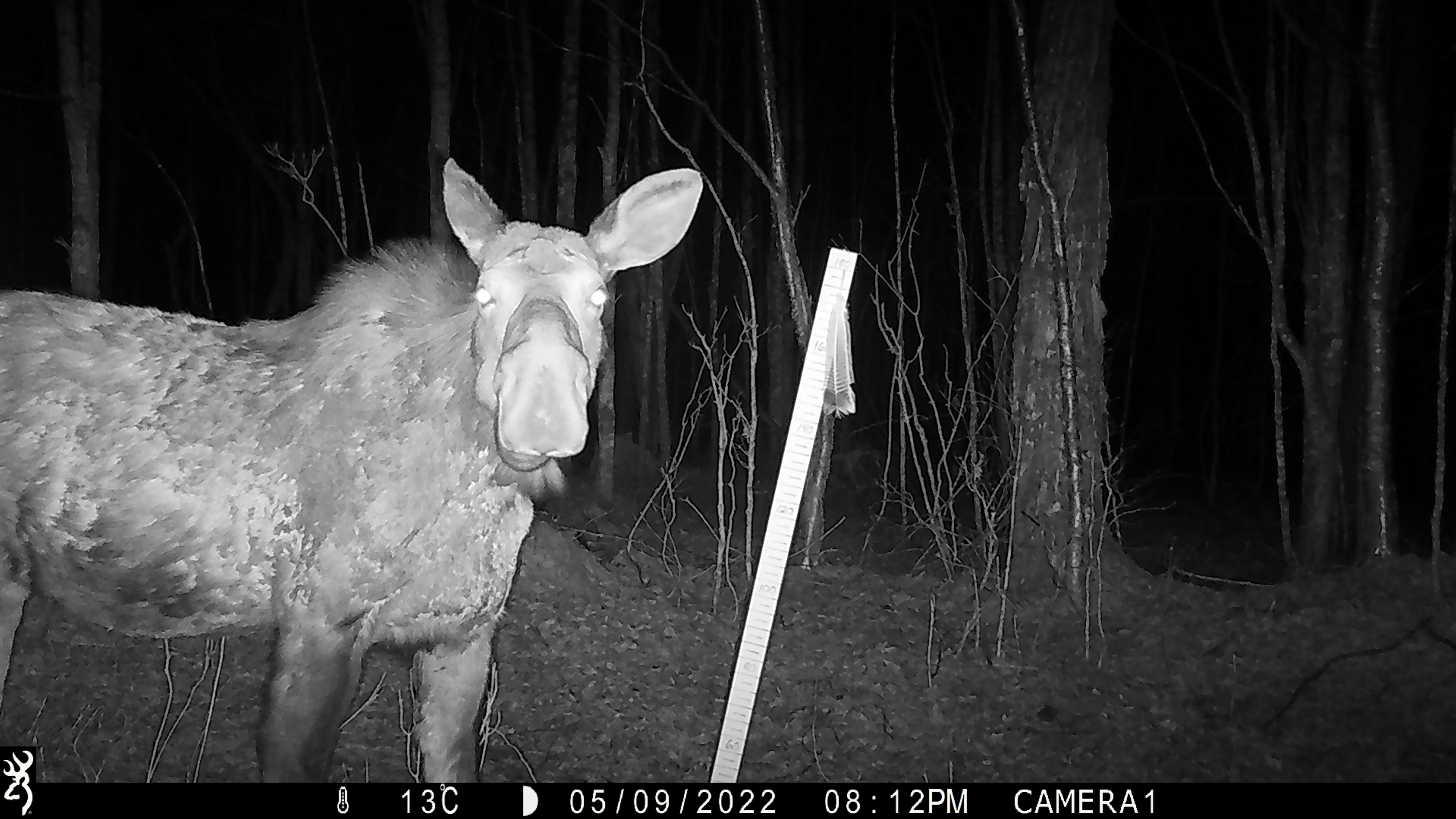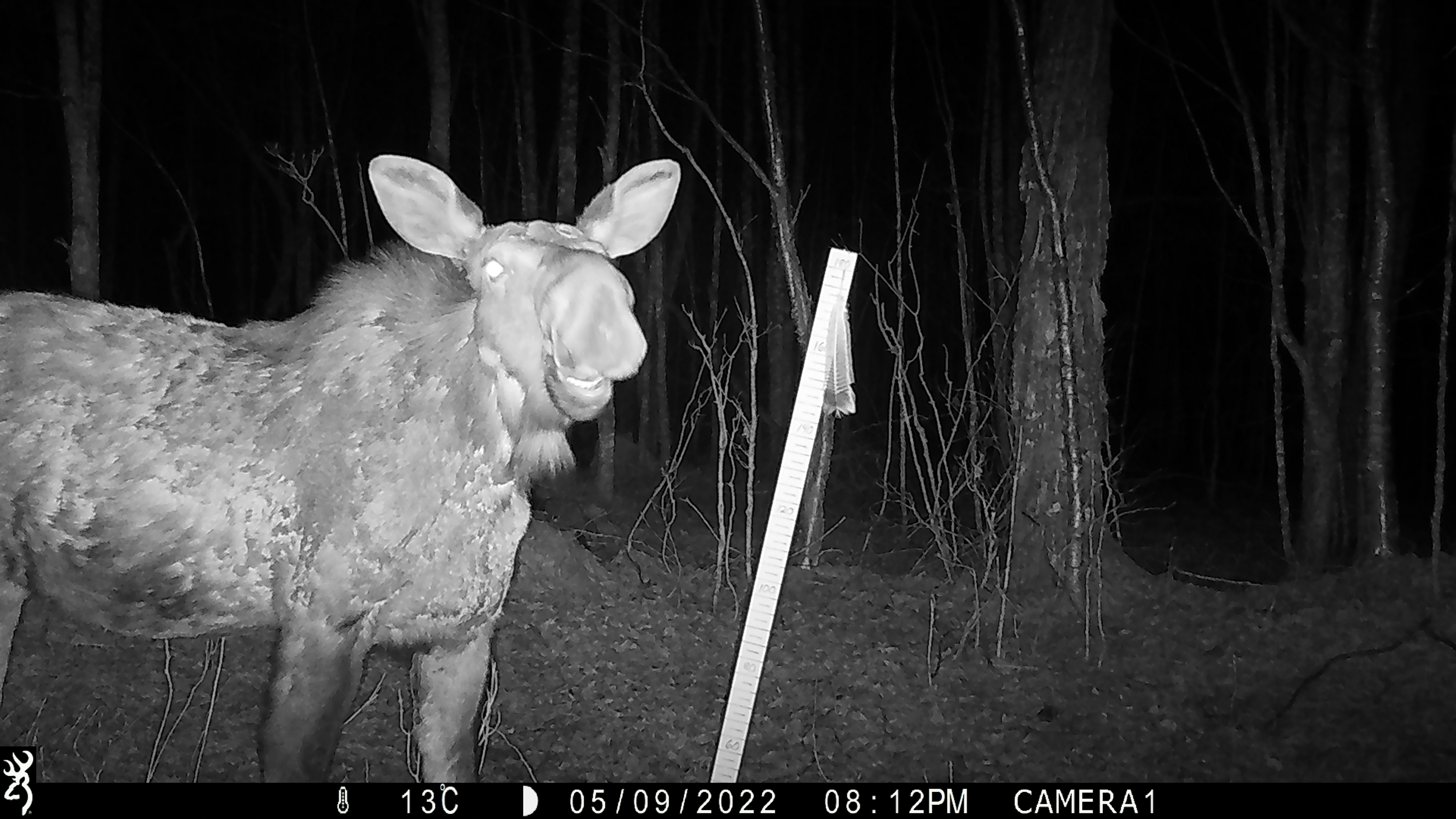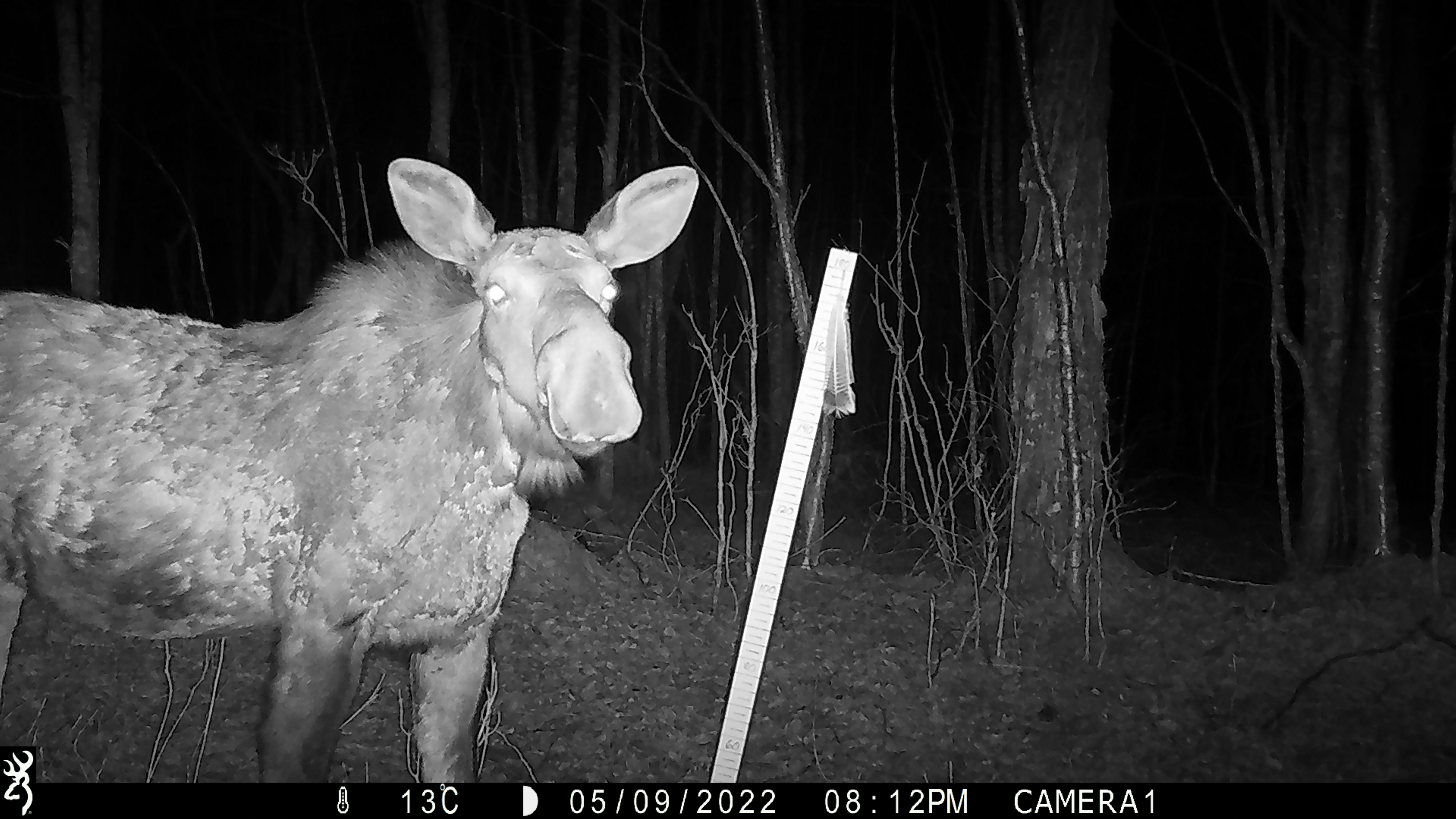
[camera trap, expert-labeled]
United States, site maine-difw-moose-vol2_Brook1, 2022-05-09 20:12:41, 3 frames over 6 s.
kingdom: Animalia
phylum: Chordata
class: Mammalia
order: Artiodactyla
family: Cervidae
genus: Alces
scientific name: Alces alces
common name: moose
Moose (Alces alces).